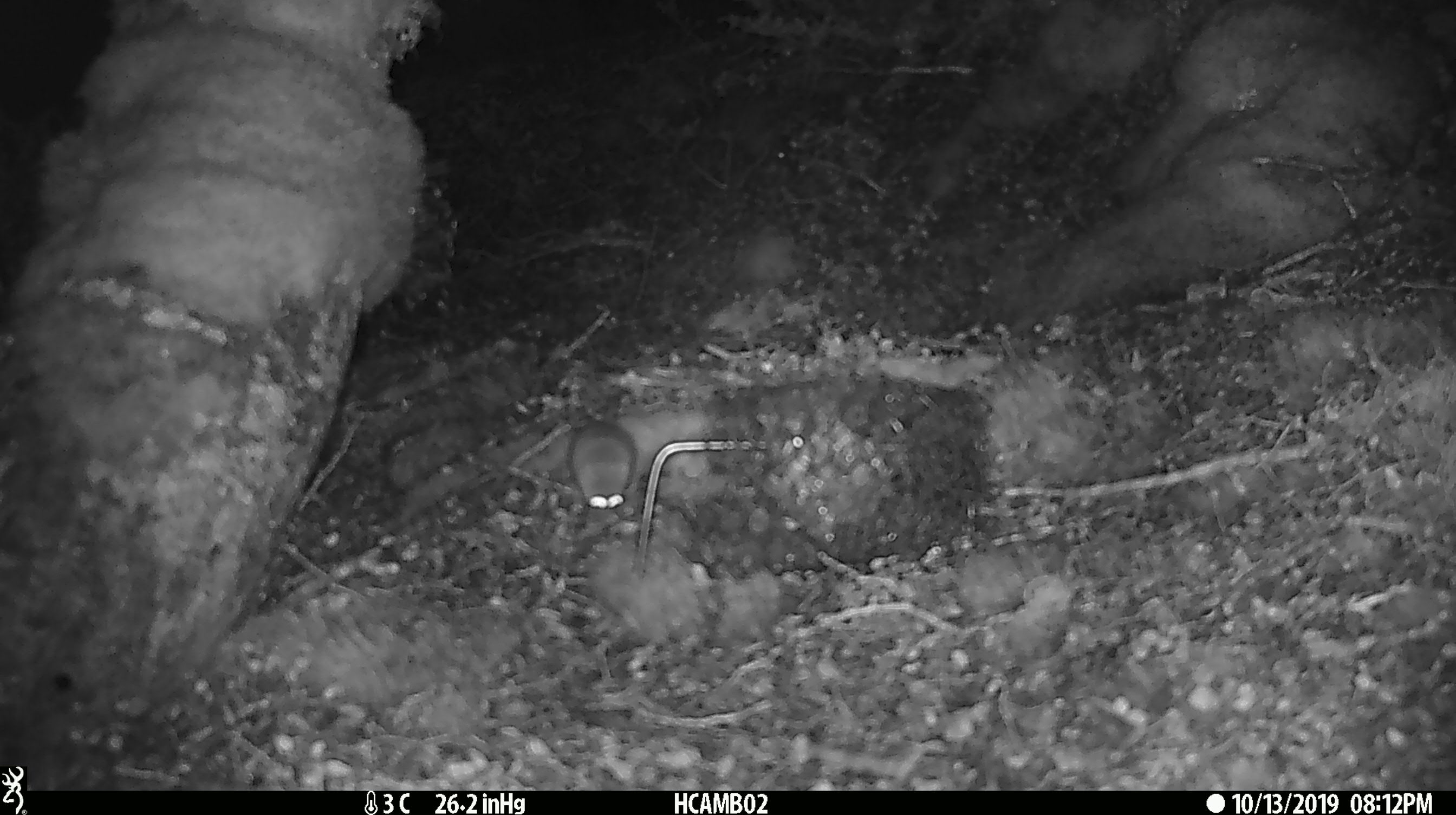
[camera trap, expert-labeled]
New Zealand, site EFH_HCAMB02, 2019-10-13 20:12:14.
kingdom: Animalia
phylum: Chordata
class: Mammalia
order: Rodentia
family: Muridae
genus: Mus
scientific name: Mus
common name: mouse